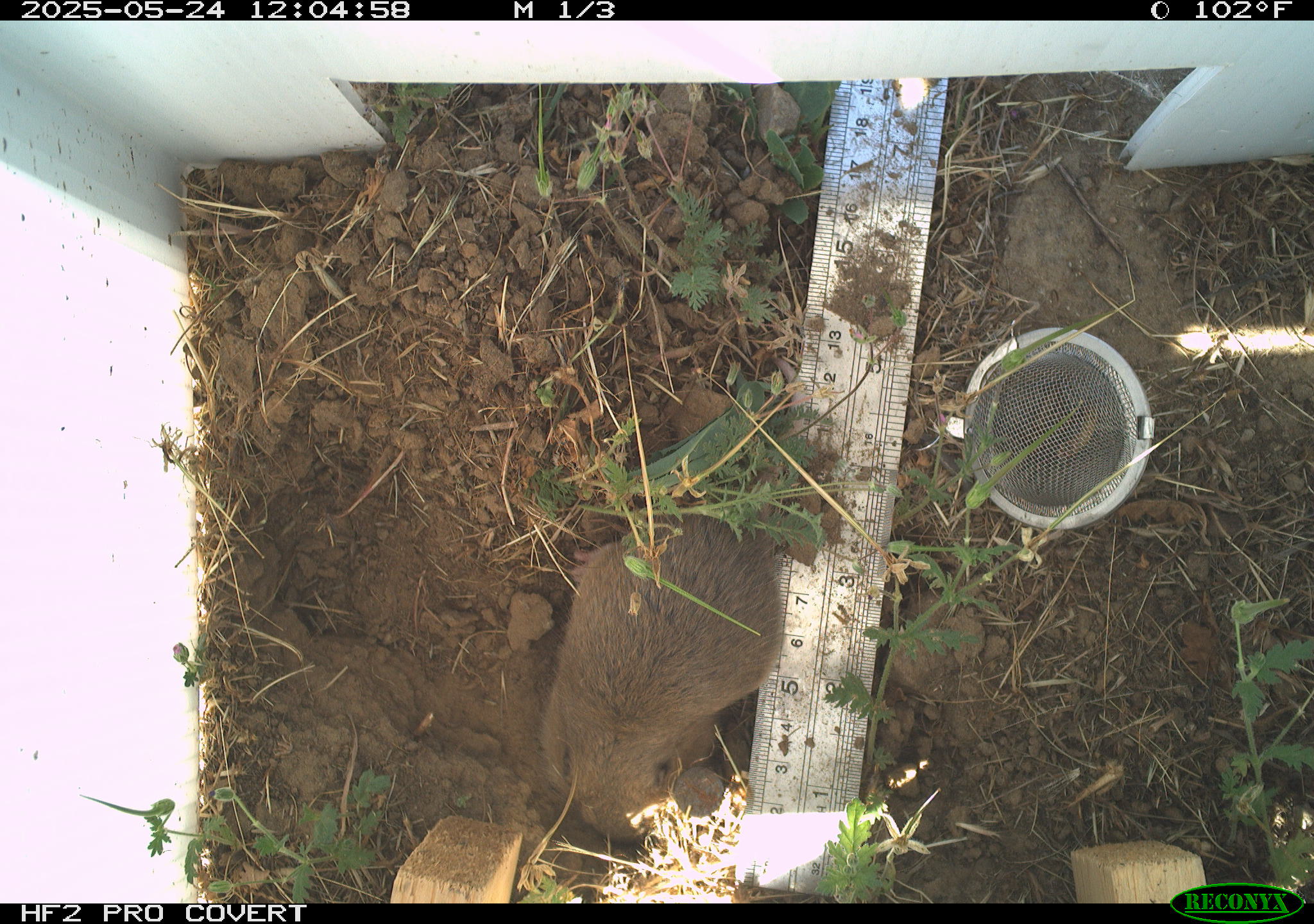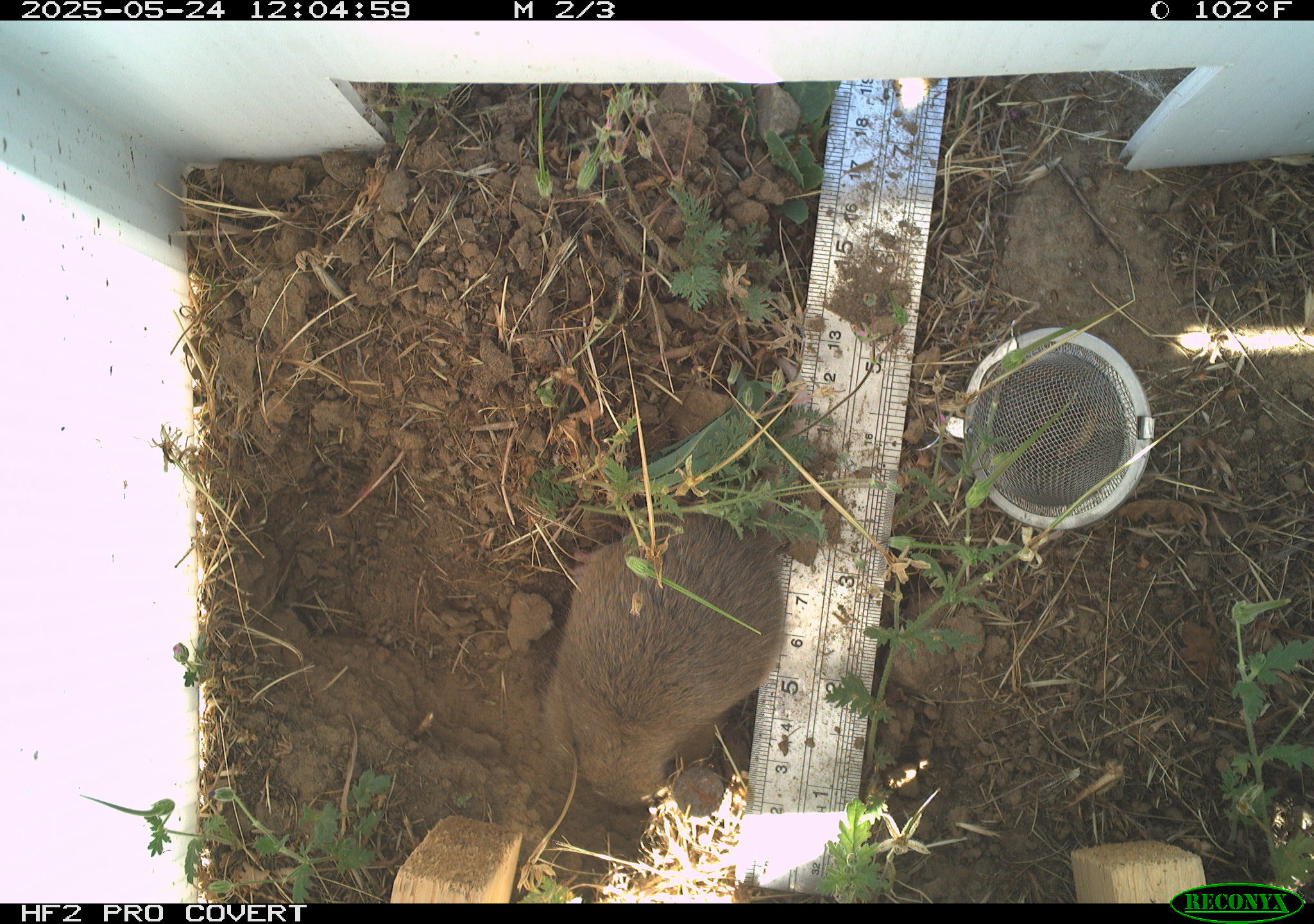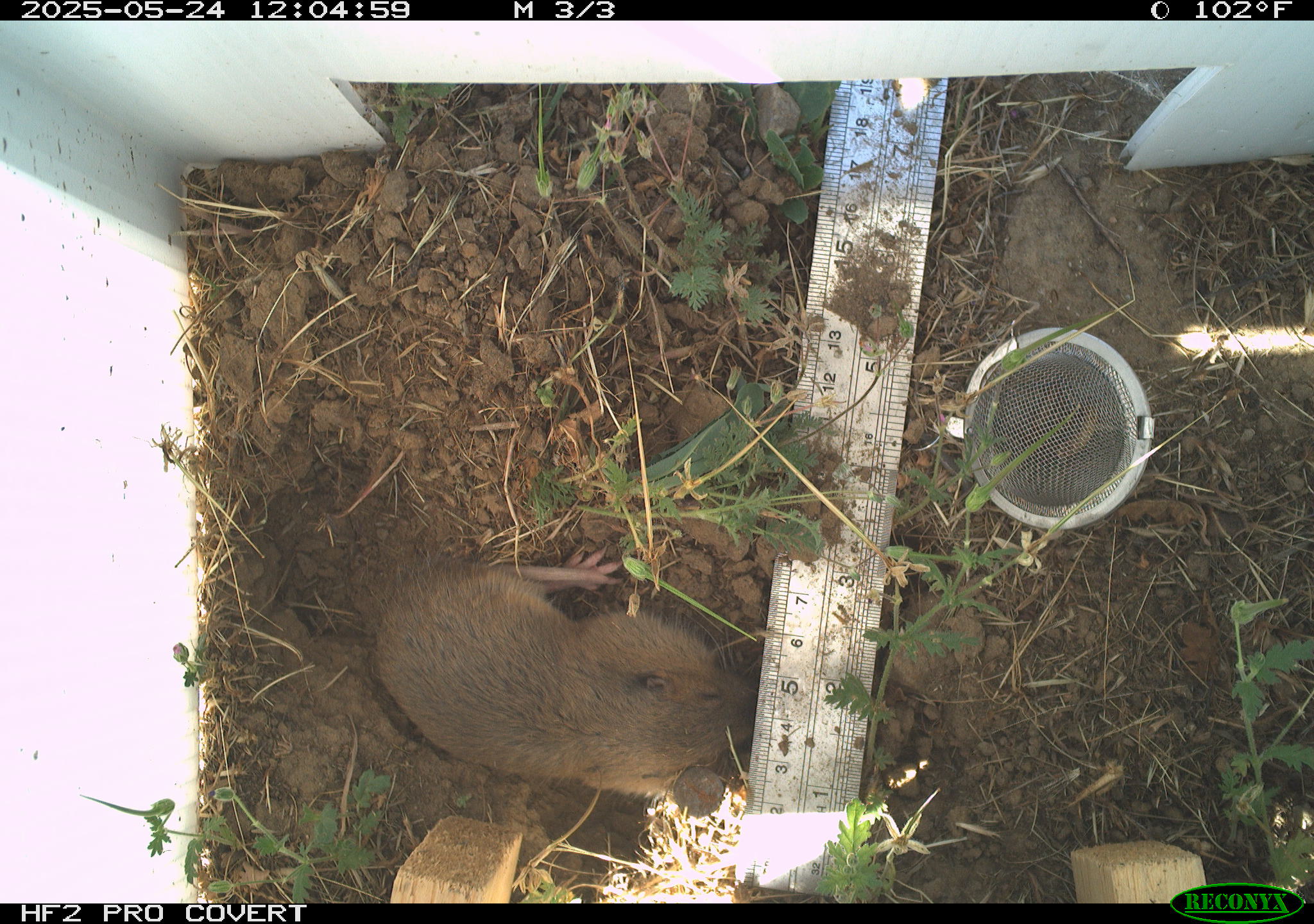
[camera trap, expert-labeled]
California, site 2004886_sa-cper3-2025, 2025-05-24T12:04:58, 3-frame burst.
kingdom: Animalia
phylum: Chordata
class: Mammalia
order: Rodentia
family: Cricetidae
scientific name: Arvicolinae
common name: voles, lemmings, and muskrats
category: arvicolinae subfamily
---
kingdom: Animalia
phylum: Chordata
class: Mammalia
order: Rodentia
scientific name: Rodentia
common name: rodent